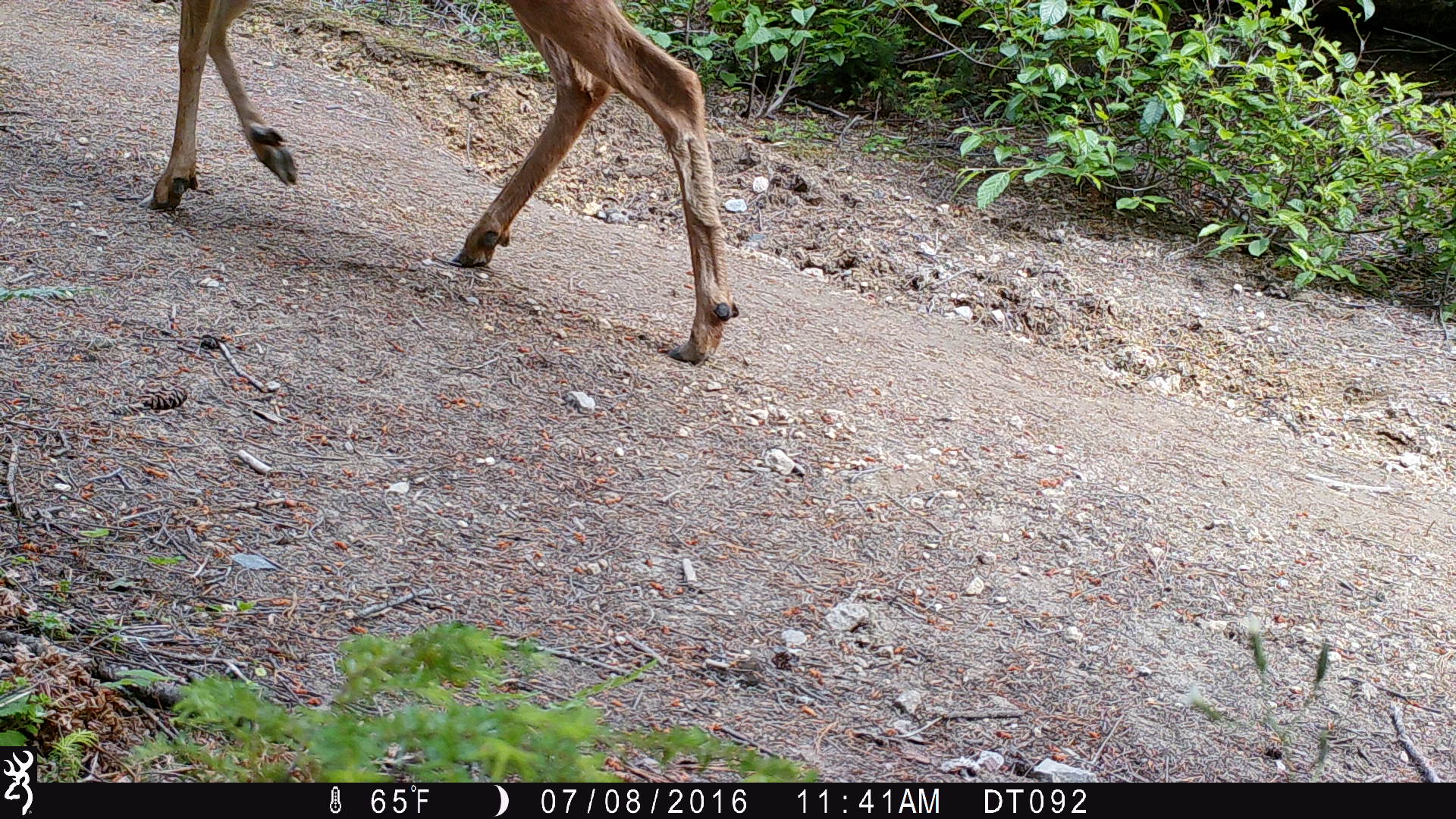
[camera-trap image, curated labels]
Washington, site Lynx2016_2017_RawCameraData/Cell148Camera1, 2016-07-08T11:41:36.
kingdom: Animalia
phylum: Chordata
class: Mammalia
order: Artiodactyla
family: Cervidae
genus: Odocoileus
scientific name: Odocoileus hemionus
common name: mule deer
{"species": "Odocoileus hemionus (mule deer)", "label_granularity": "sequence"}